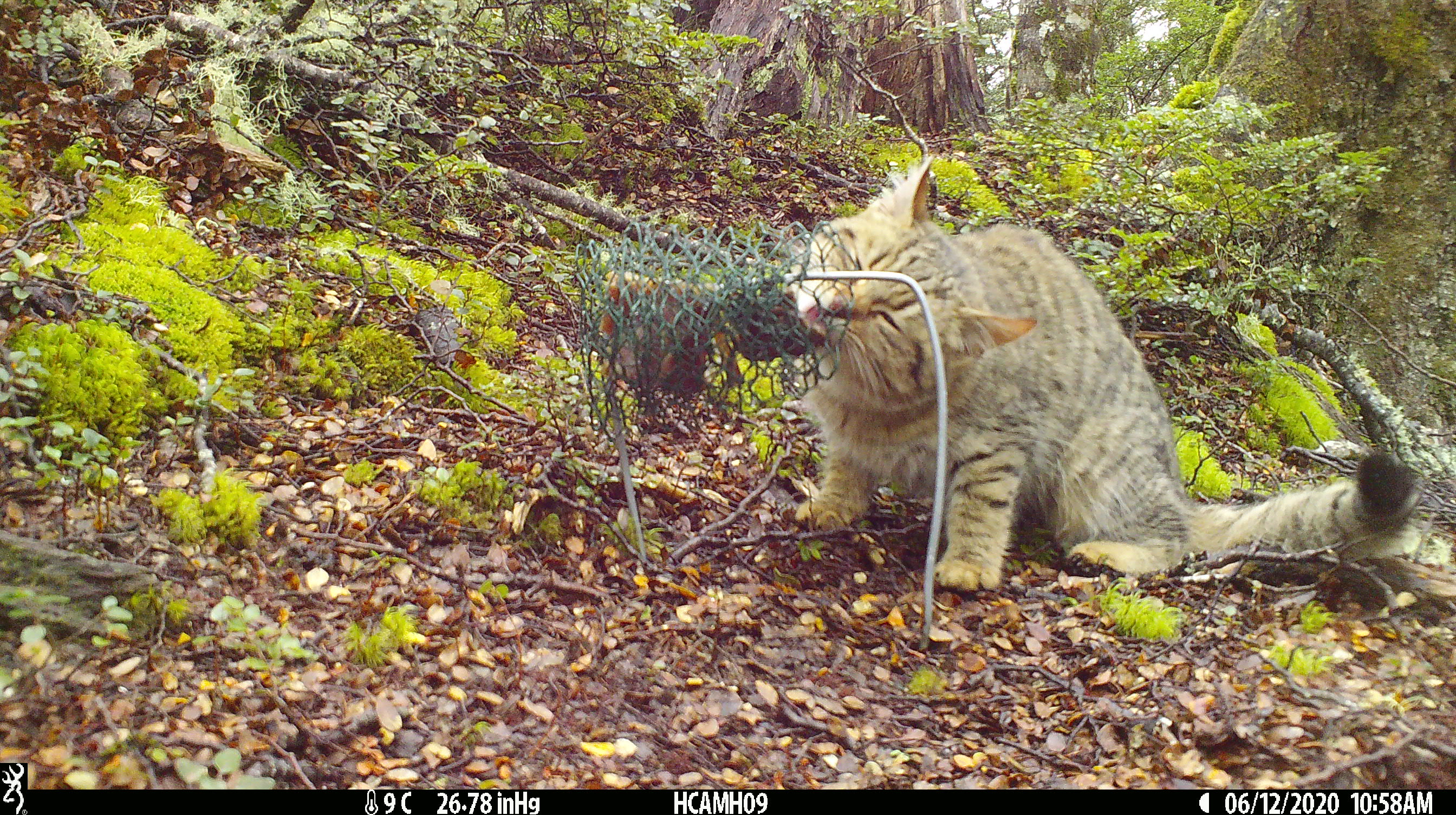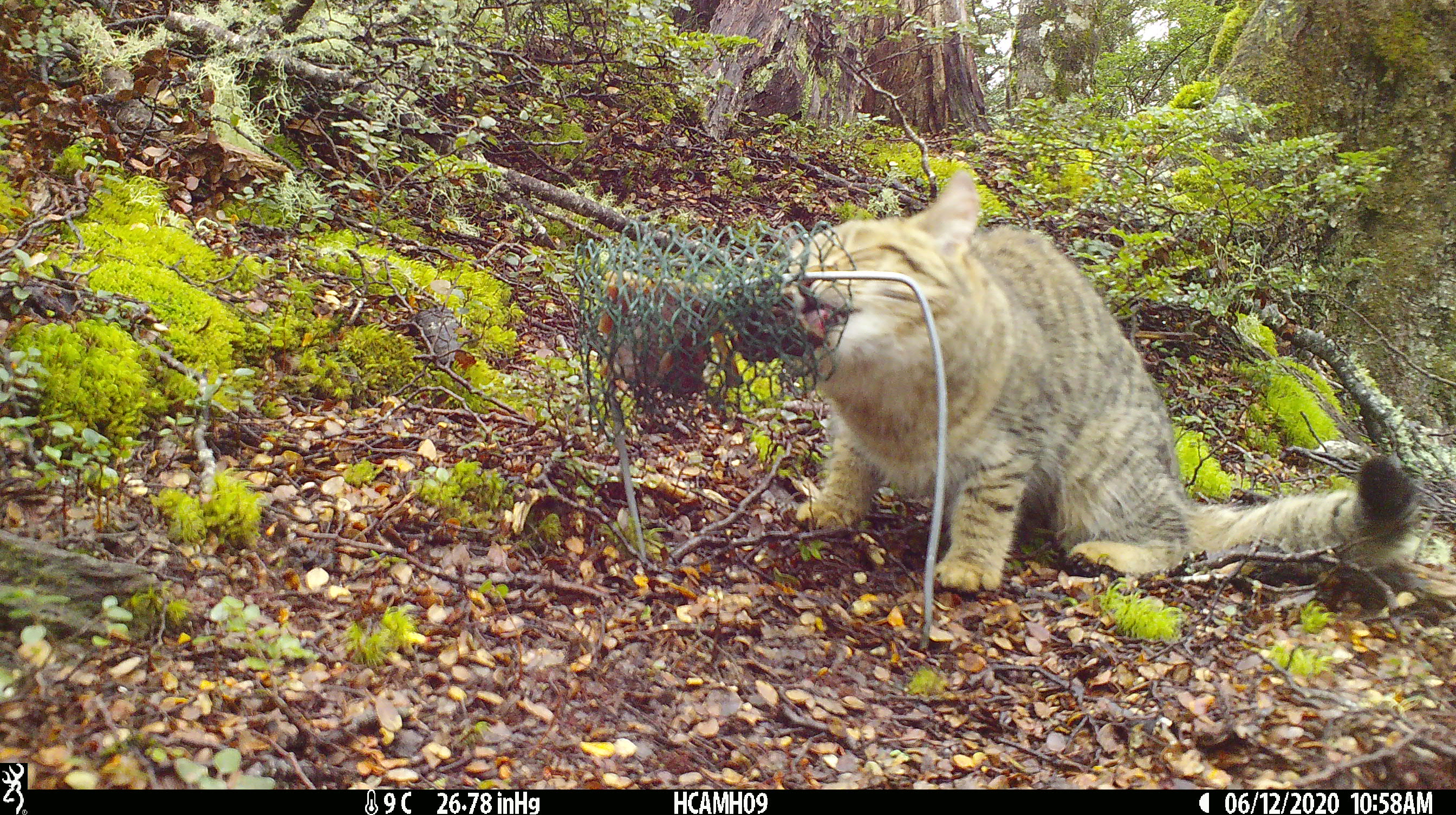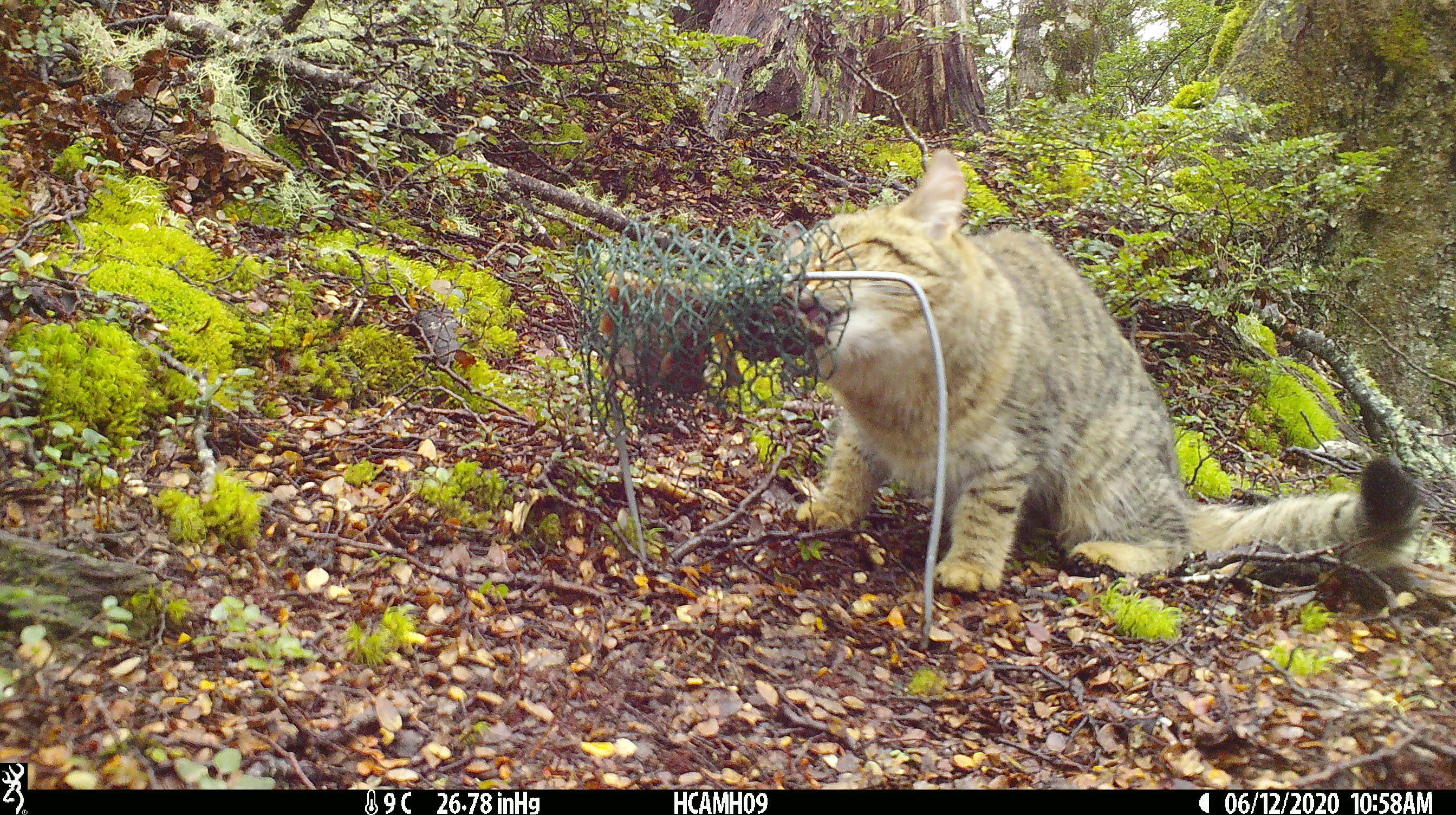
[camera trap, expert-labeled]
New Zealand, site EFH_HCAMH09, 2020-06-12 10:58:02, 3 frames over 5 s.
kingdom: Animalia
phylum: Chordata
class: Mammalia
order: Carnivora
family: Felidae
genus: Felis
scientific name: Felis catus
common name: domestic cat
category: cat